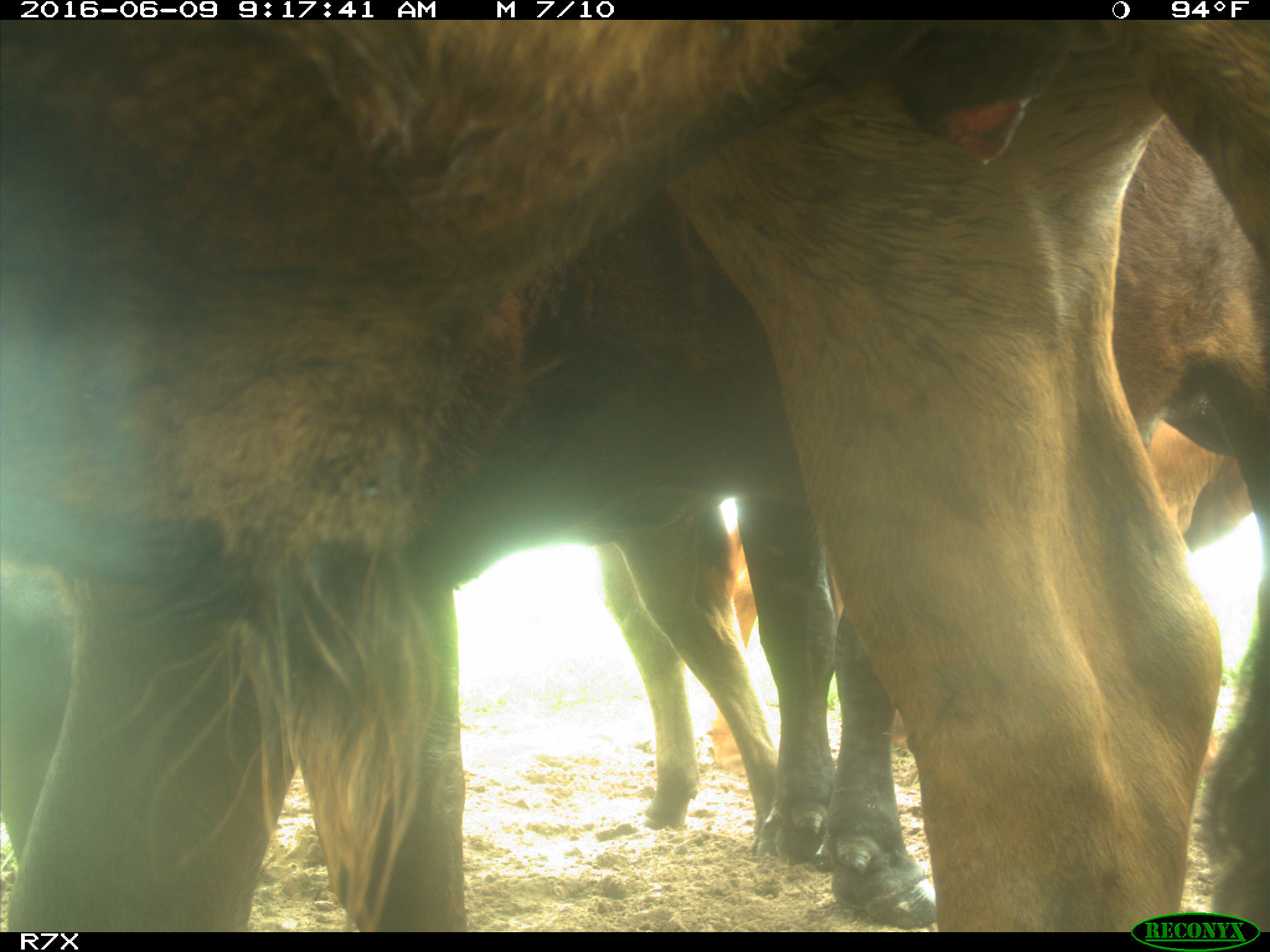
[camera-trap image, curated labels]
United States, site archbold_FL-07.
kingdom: Animalia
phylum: Chordata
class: Mammalia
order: Artiodactyla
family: Bovidae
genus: Bos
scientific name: Bos taurus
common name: domestic cow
Bos taurus (domestic cow).